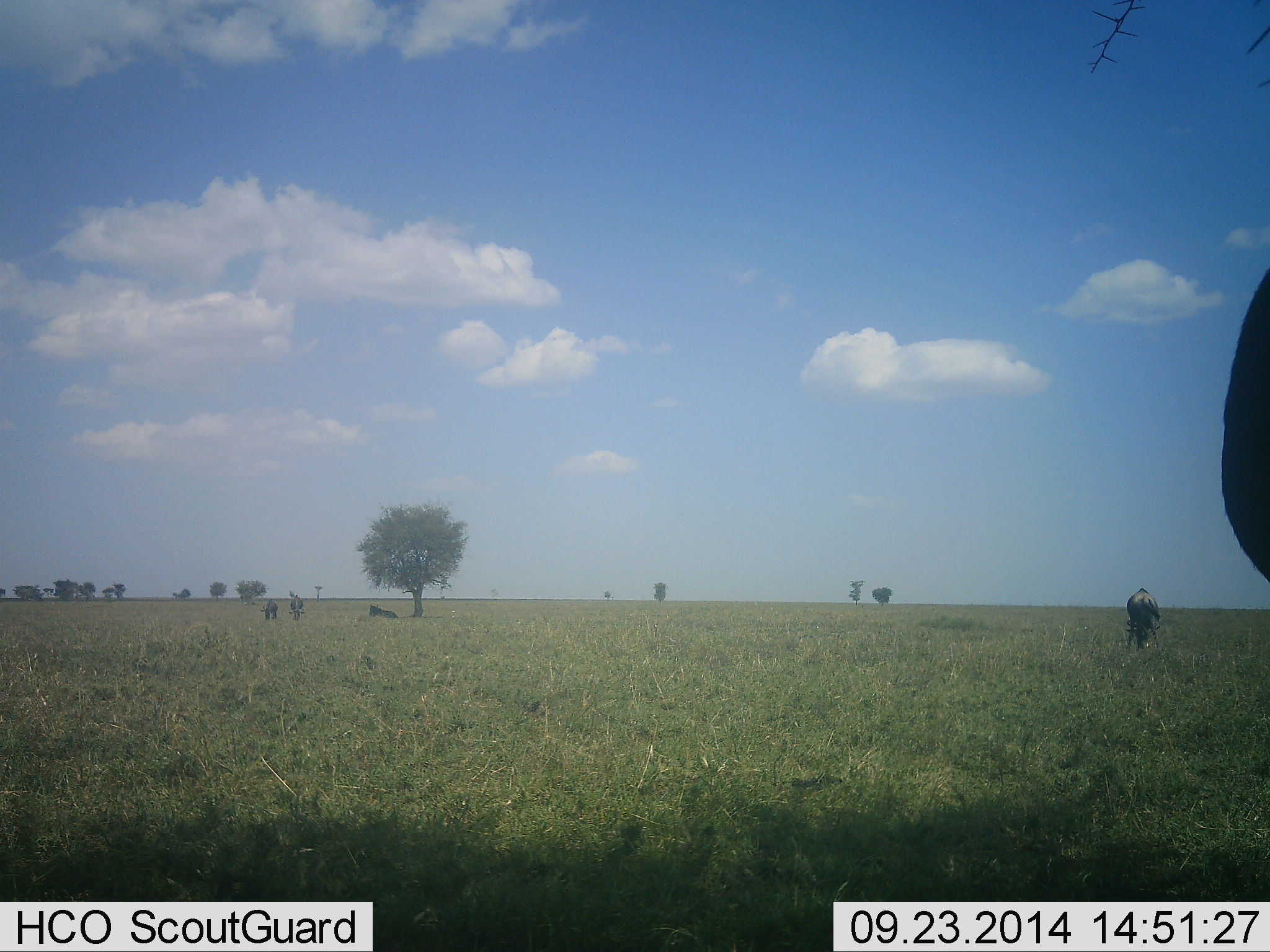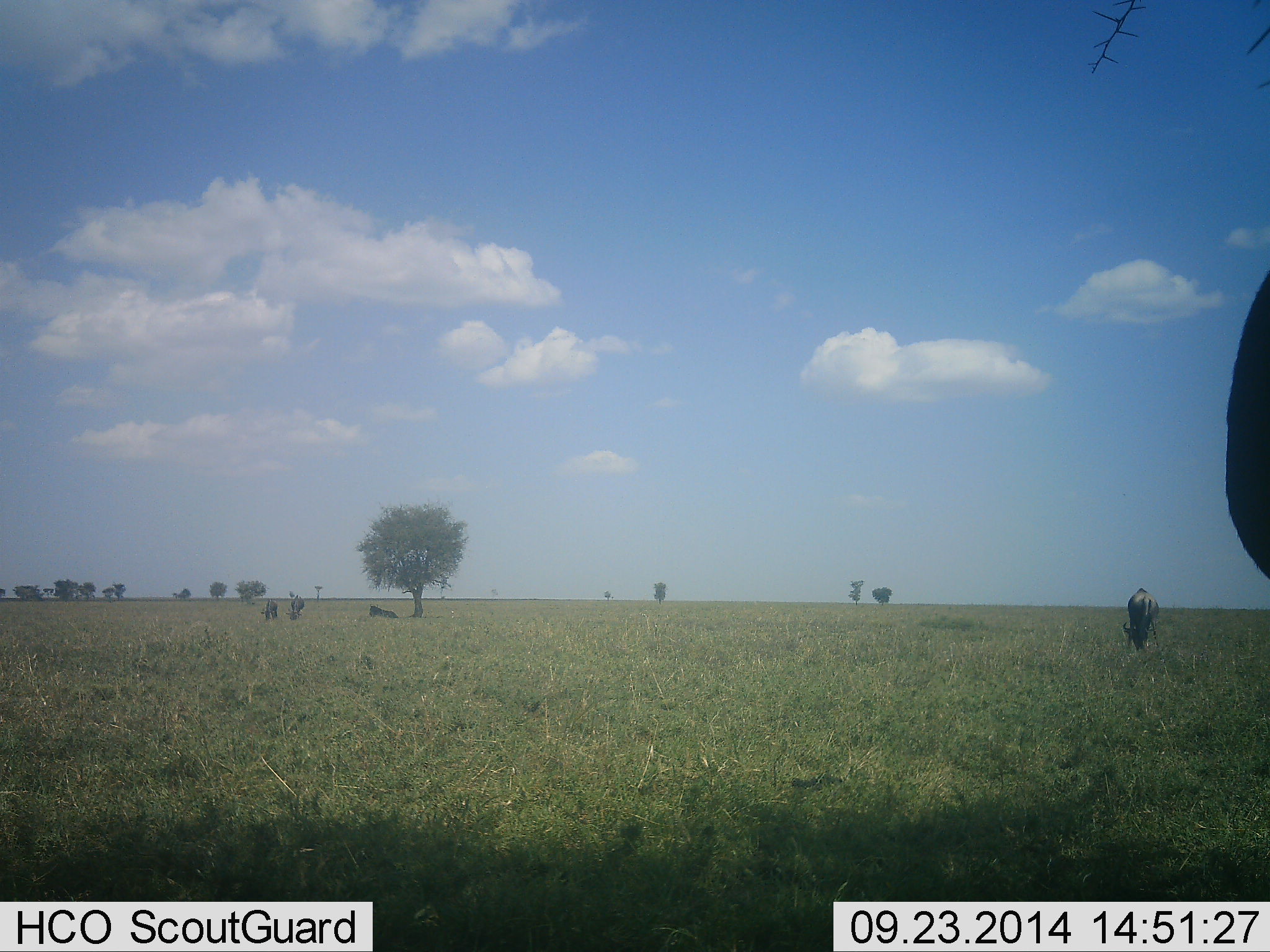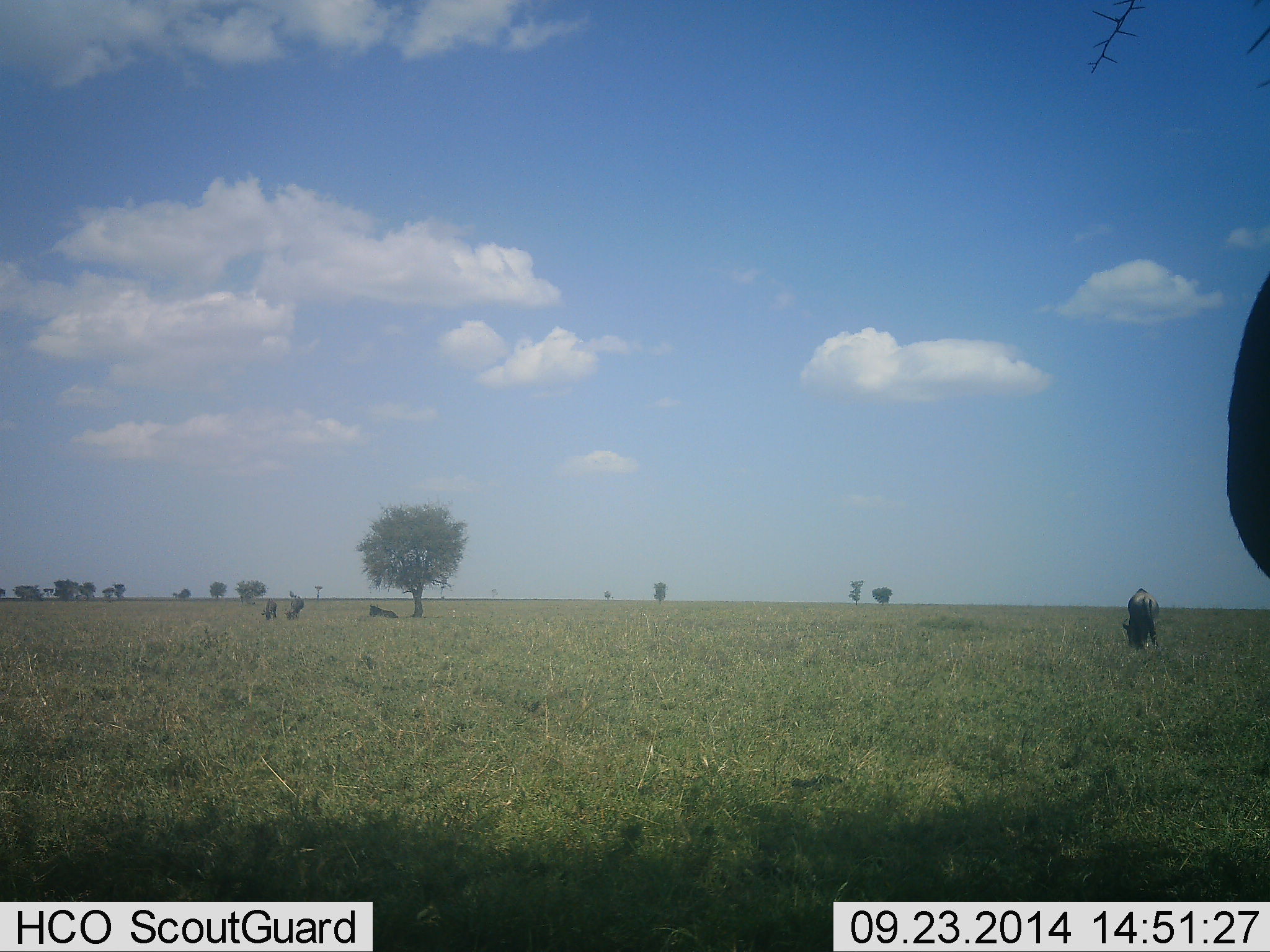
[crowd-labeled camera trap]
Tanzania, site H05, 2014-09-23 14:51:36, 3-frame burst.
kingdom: Animalia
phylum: Chordata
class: Mammalia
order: Artiodactyla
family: Bovidae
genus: Connochaetes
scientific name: Connochaetes taurinus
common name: blue wildebeest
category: wildebeest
Wildebeest (blue wildebeest) (Connochaetes taurinus), count 4. Behavior (volunteer vote fractions): standing 60%, resting 30%, moving 0%, interacting 0%. Young present (vote fraction): 0%. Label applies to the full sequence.